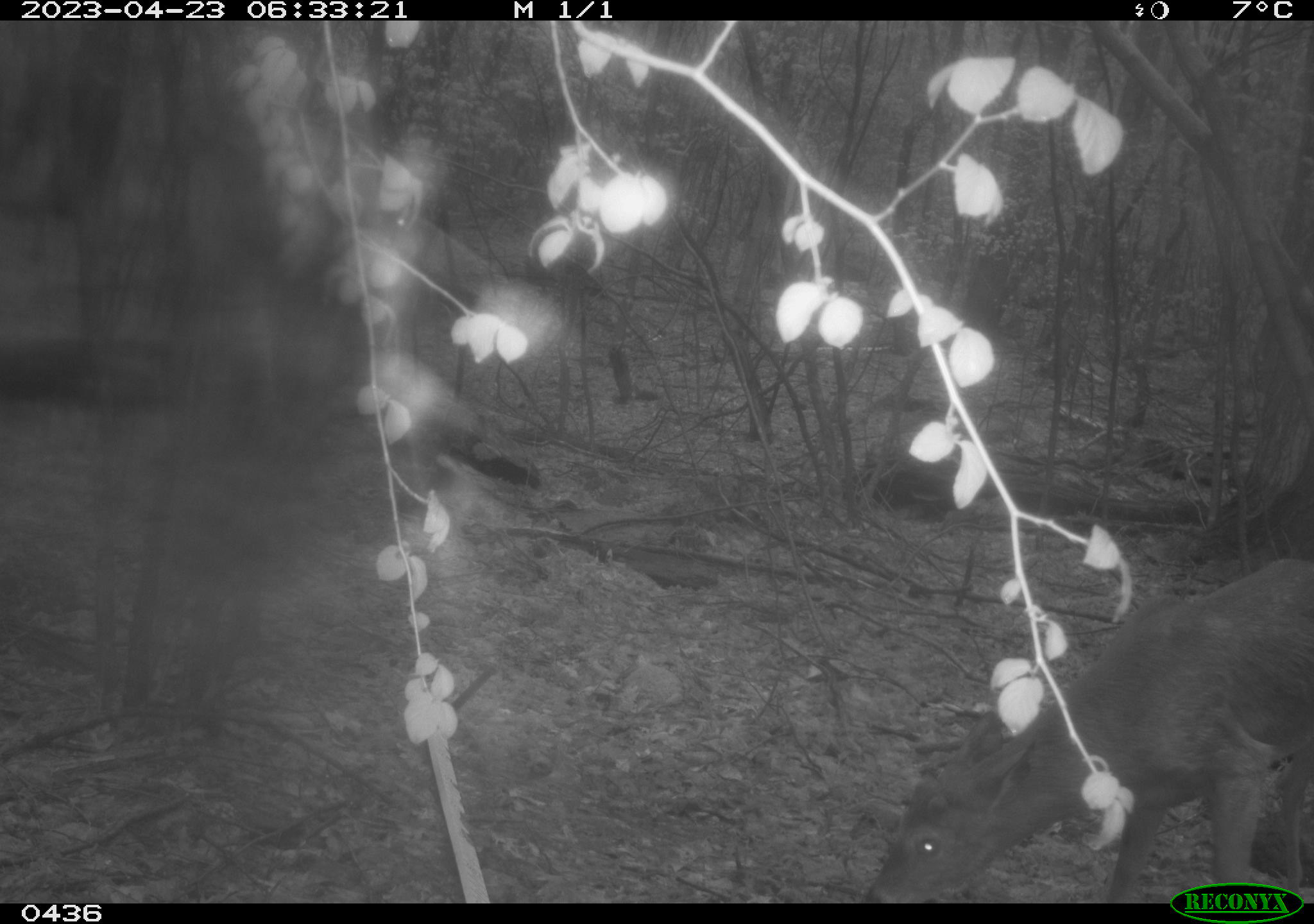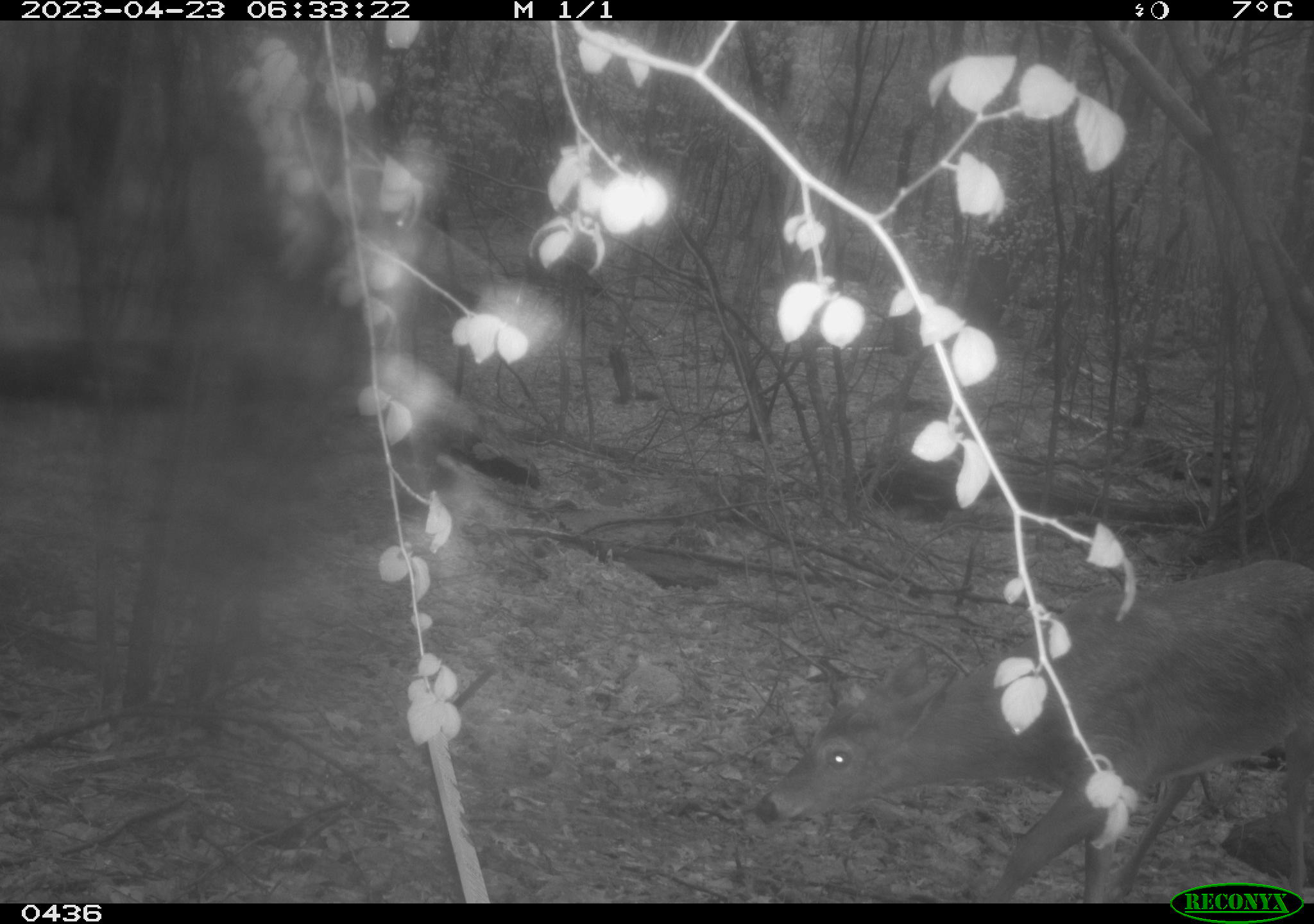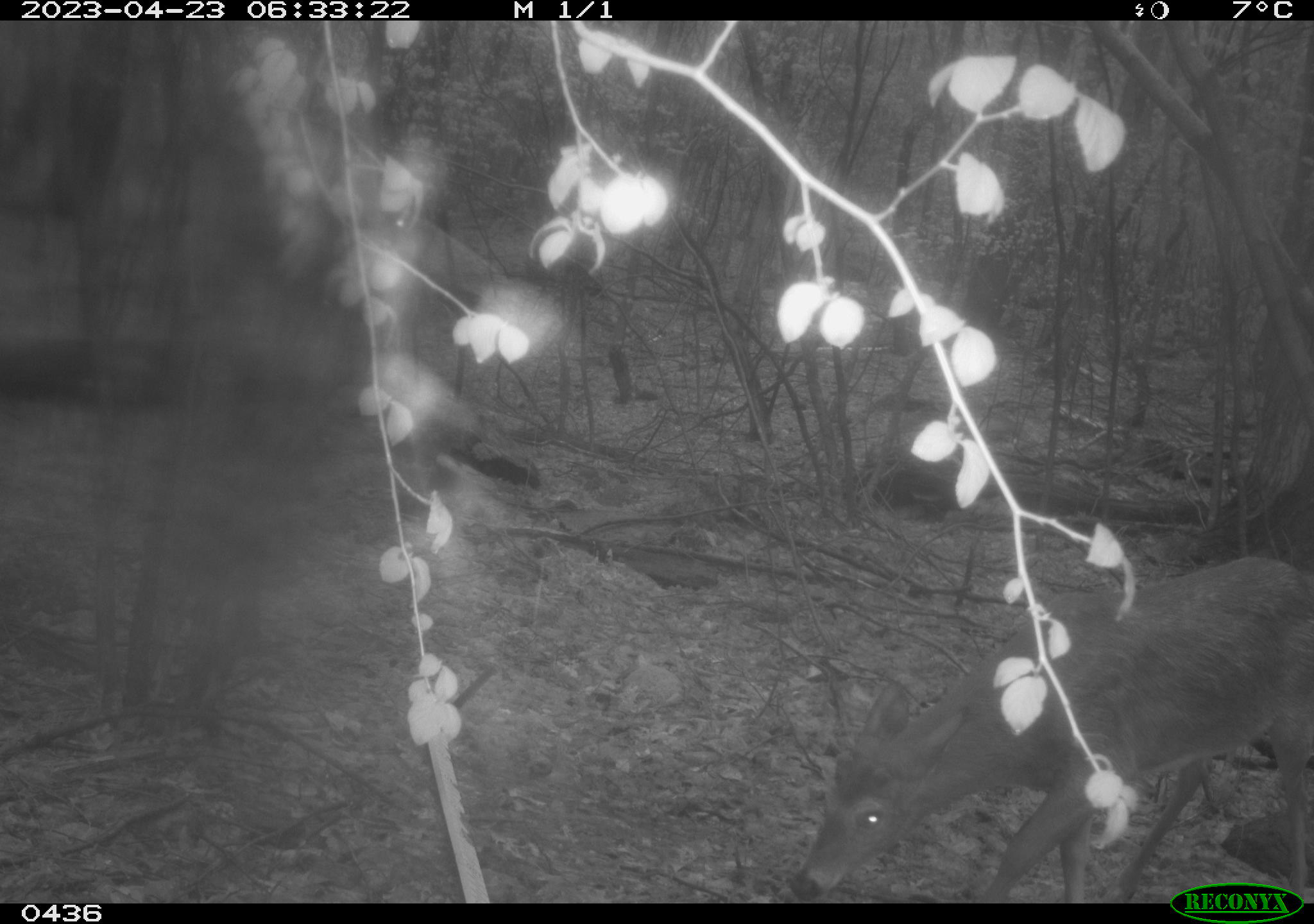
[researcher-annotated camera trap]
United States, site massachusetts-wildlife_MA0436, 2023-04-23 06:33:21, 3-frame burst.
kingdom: Animalia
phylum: Chordata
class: Mammalia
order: Artiodactyla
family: Cervidae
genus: Odocoileus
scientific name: Odocoileus virginianus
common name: white-tailed deer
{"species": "white-tailed deer (Odocoileus virginianus)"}